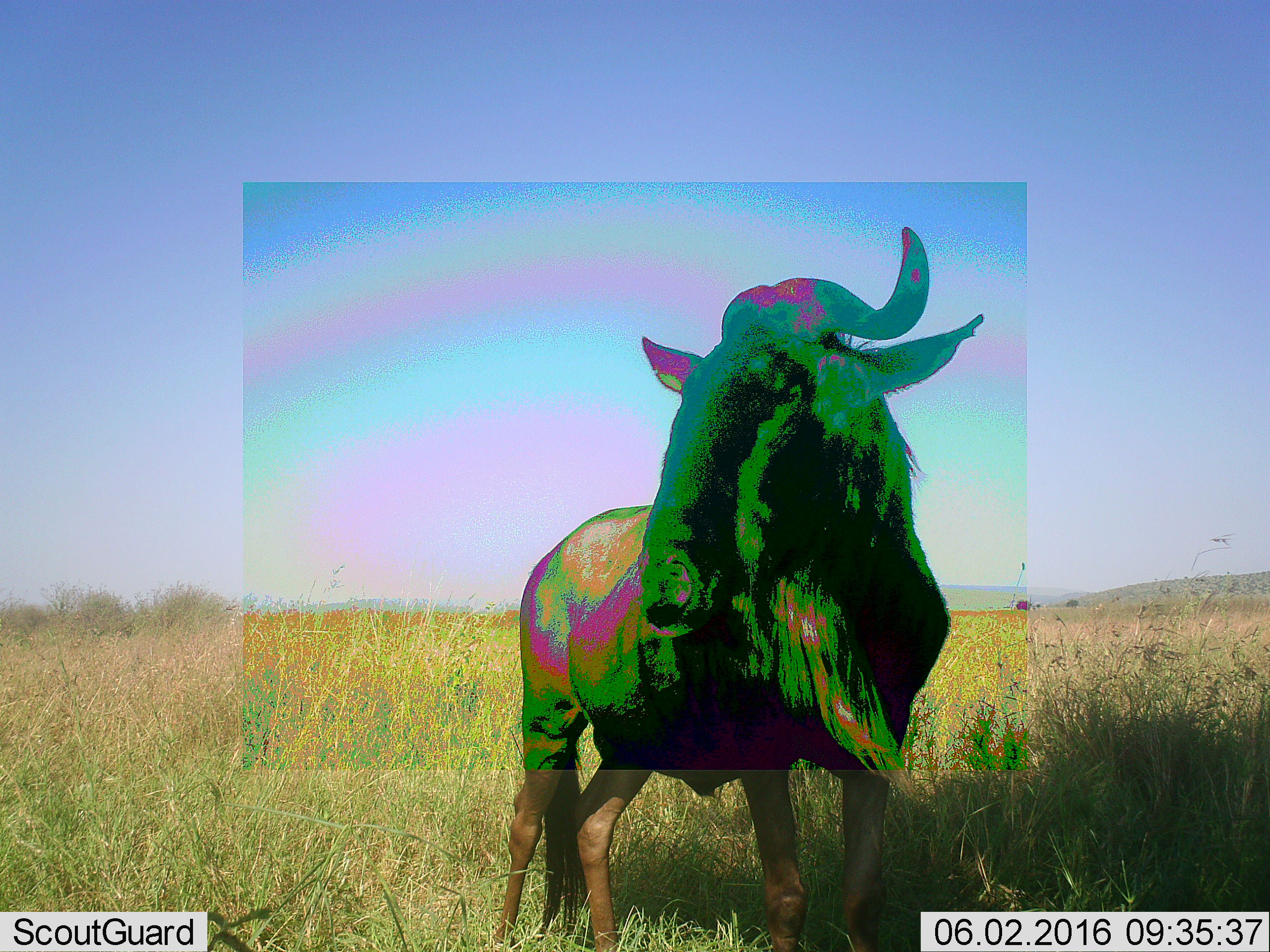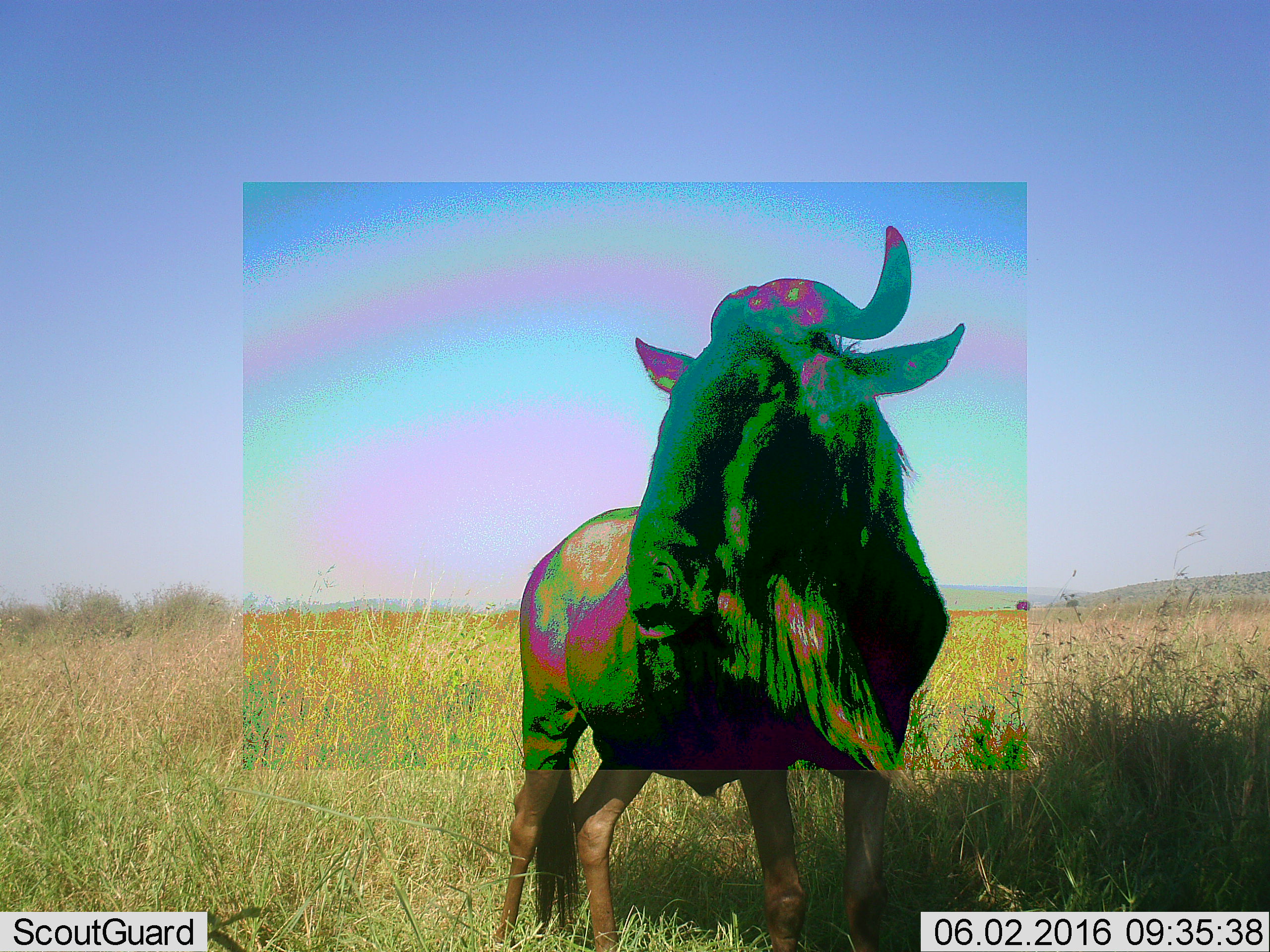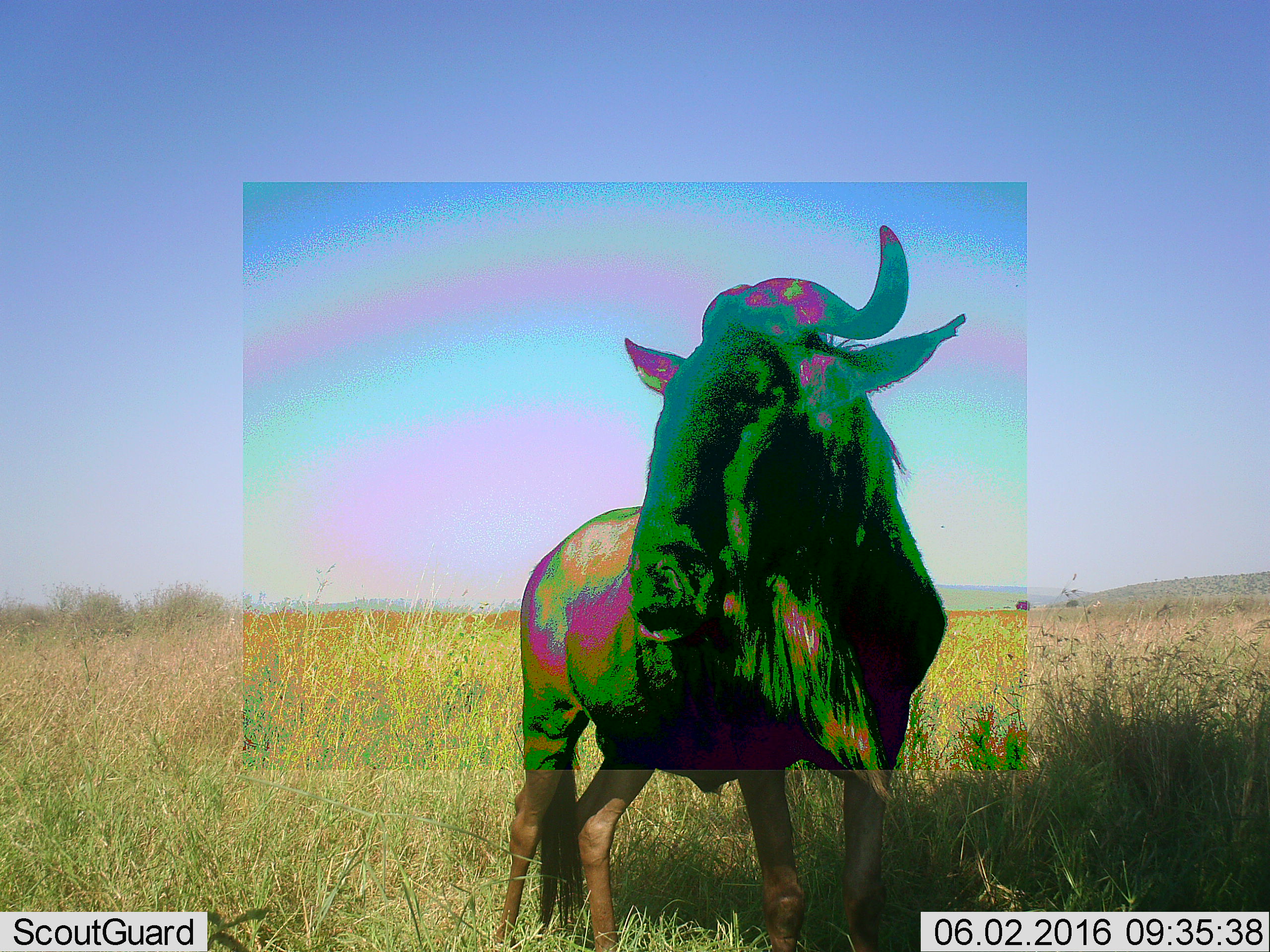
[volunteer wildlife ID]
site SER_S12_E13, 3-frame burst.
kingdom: Animalia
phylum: Chordata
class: Mammalia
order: Artiodactyla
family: Bovidae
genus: Connochaetes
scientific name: Connochaetes taurinus taurinus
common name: blue wildebeest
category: wildebeestblue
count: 1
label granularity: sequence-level